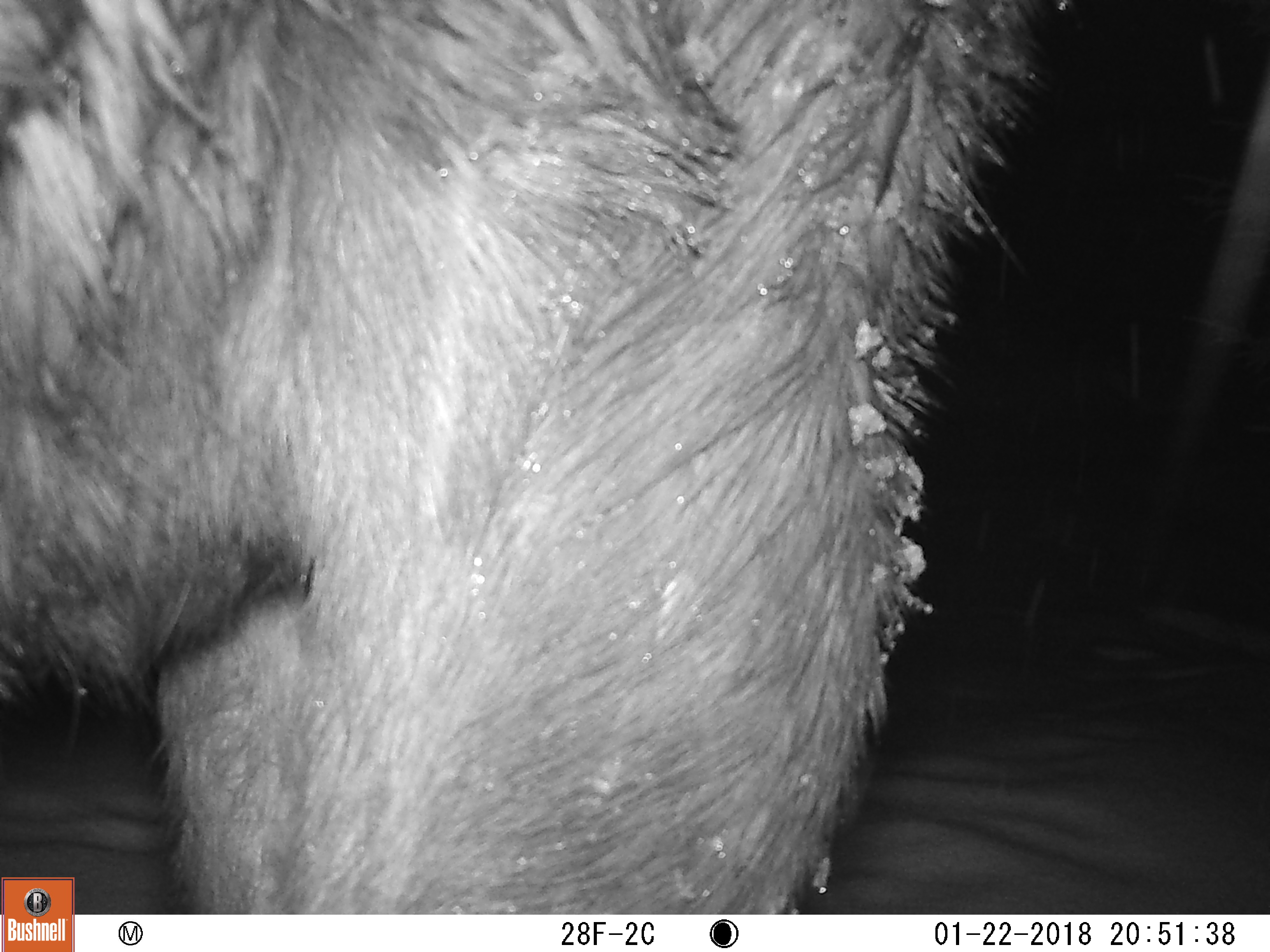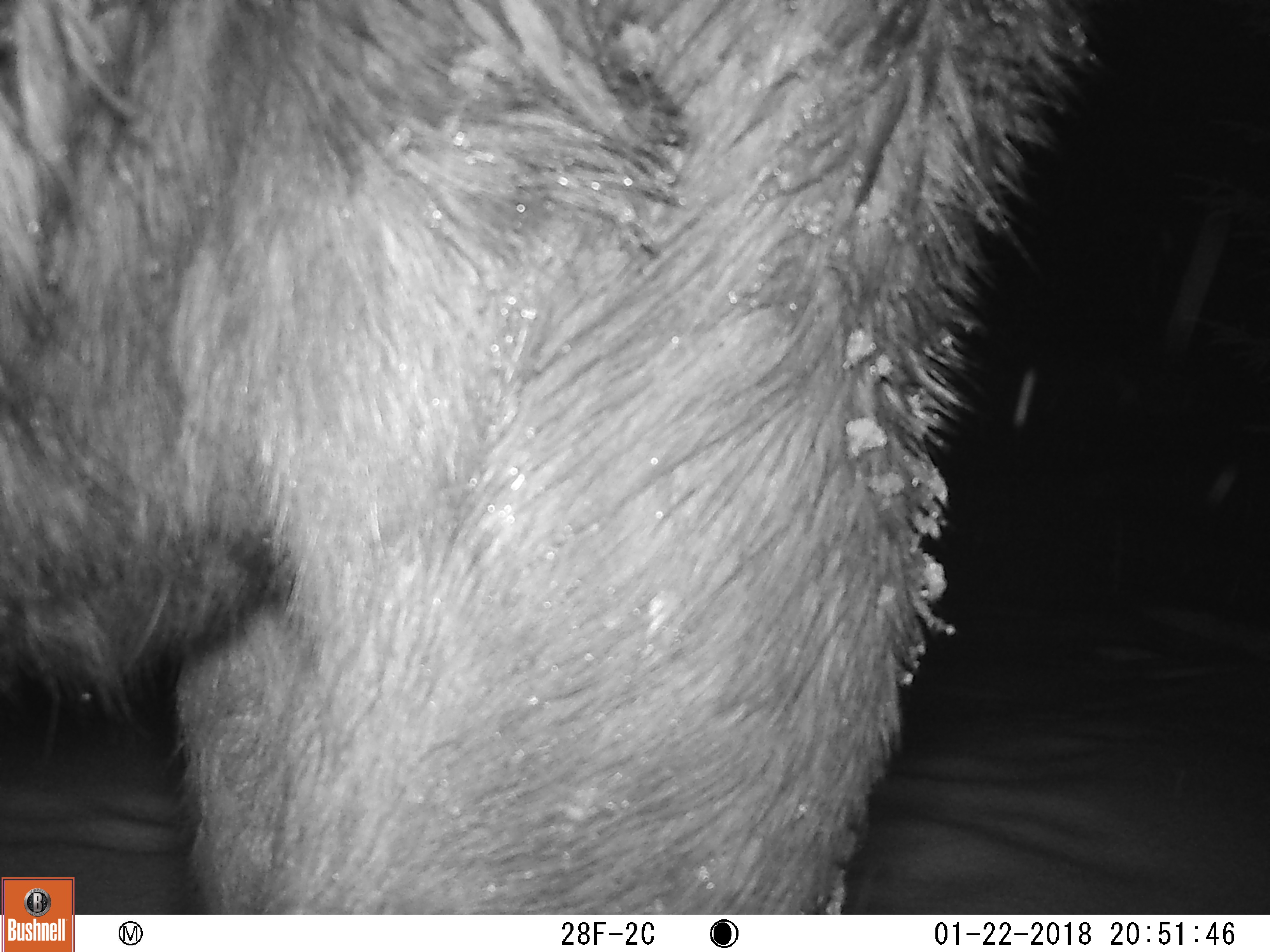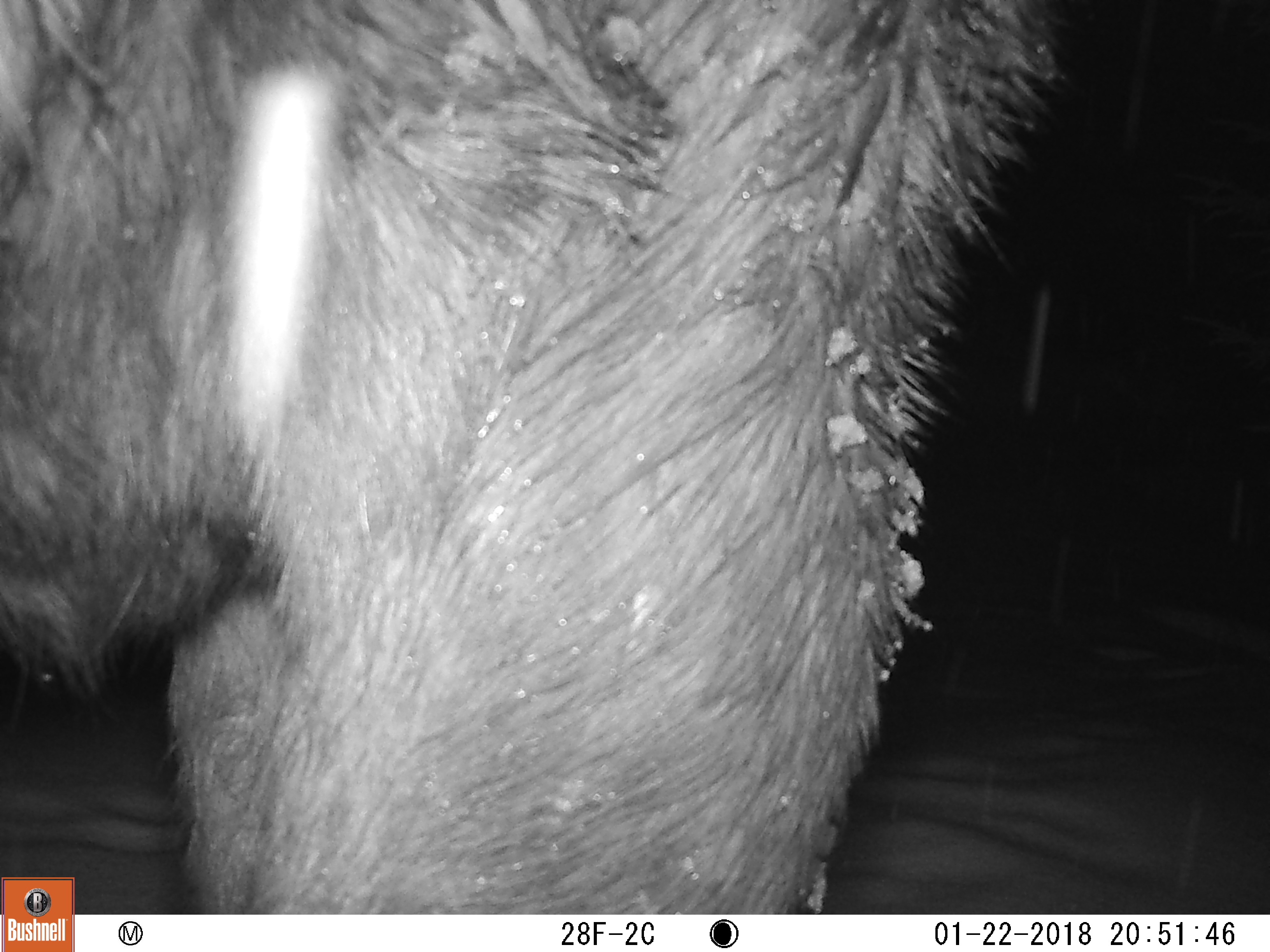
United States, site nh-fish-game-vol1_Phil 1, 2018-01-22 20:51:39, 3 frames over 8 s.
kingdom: Animalia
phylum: Chordata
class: Mammalia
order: Artiodactyla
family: Cervidae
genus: Alces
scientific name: Alces alces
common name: moose